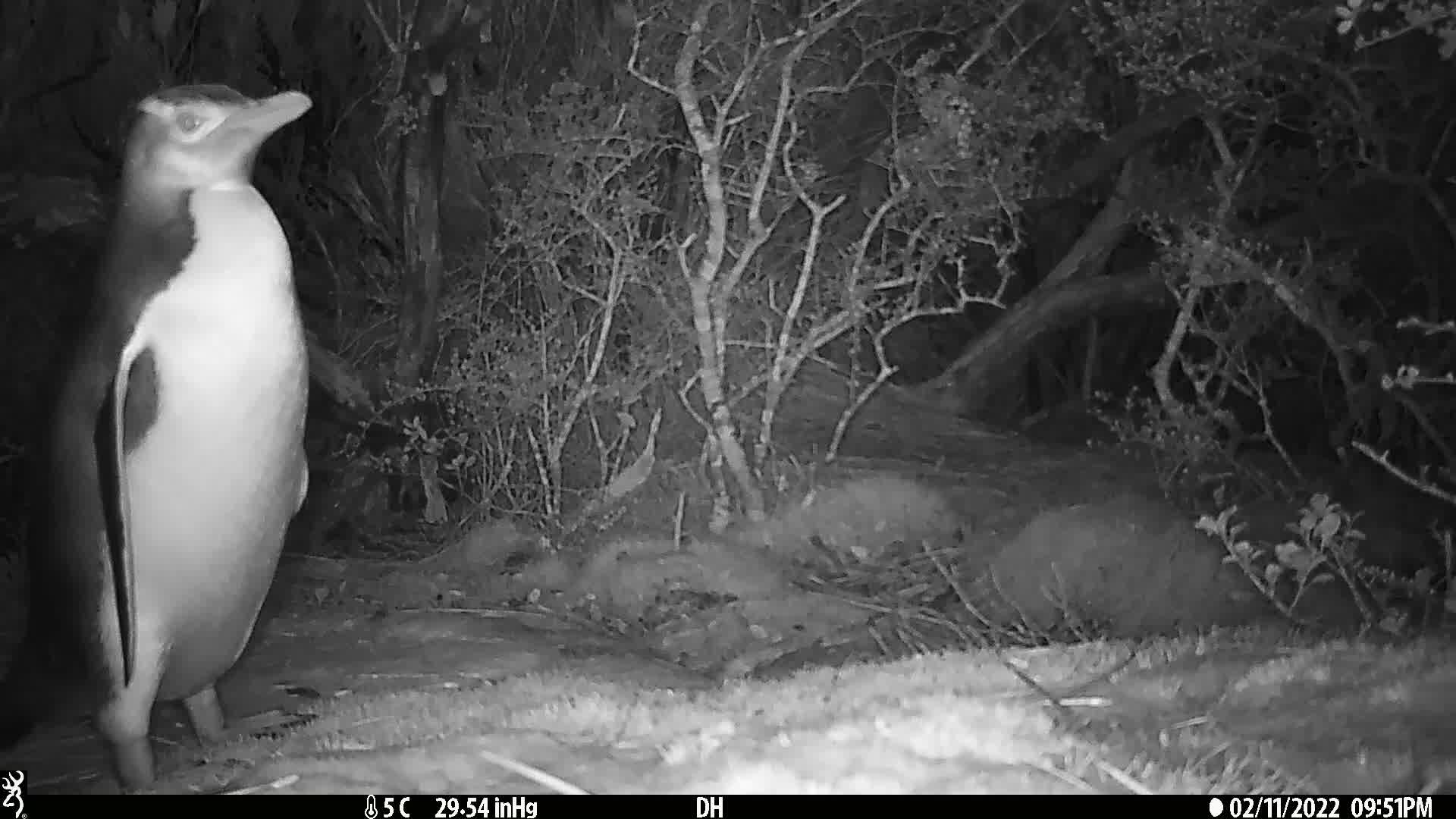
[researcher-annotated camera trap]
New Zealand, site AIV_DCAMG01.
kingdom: Animalia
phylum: Chordata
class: Aves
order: Sphenisciformes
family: Spheniscidae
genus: Megadyptes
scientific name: Megadyptes antipodes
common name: yellow-eyed penguin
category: yellow eyed penguin